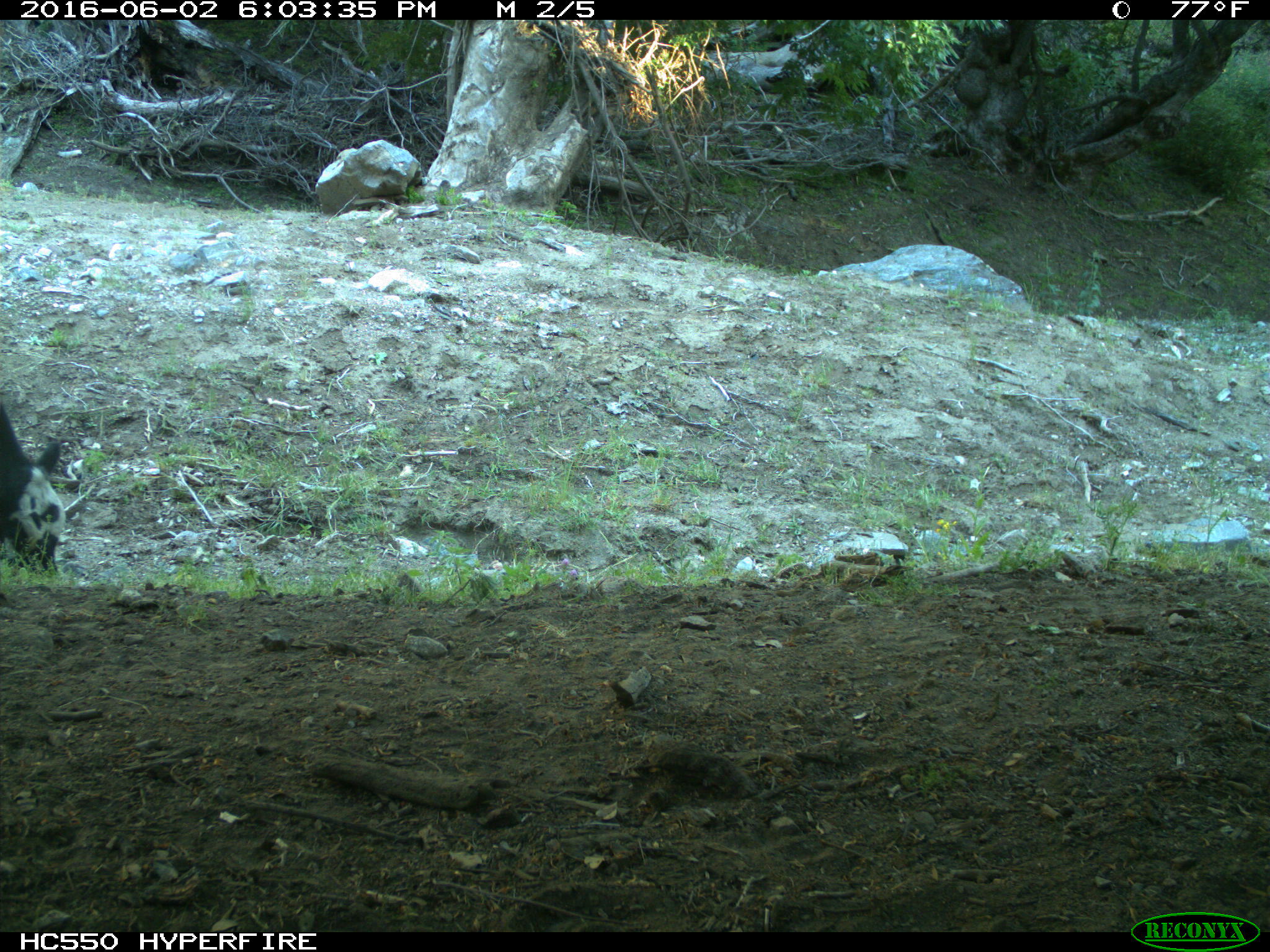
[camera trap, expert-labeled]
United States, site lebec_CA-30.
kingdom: Animalia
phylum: Chordata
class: Mammalia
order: Artiodactyla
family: Bovidae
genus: Bos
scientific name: Bos taurus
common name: domestic cow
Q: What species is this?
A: Bos taurus (domestic cow).